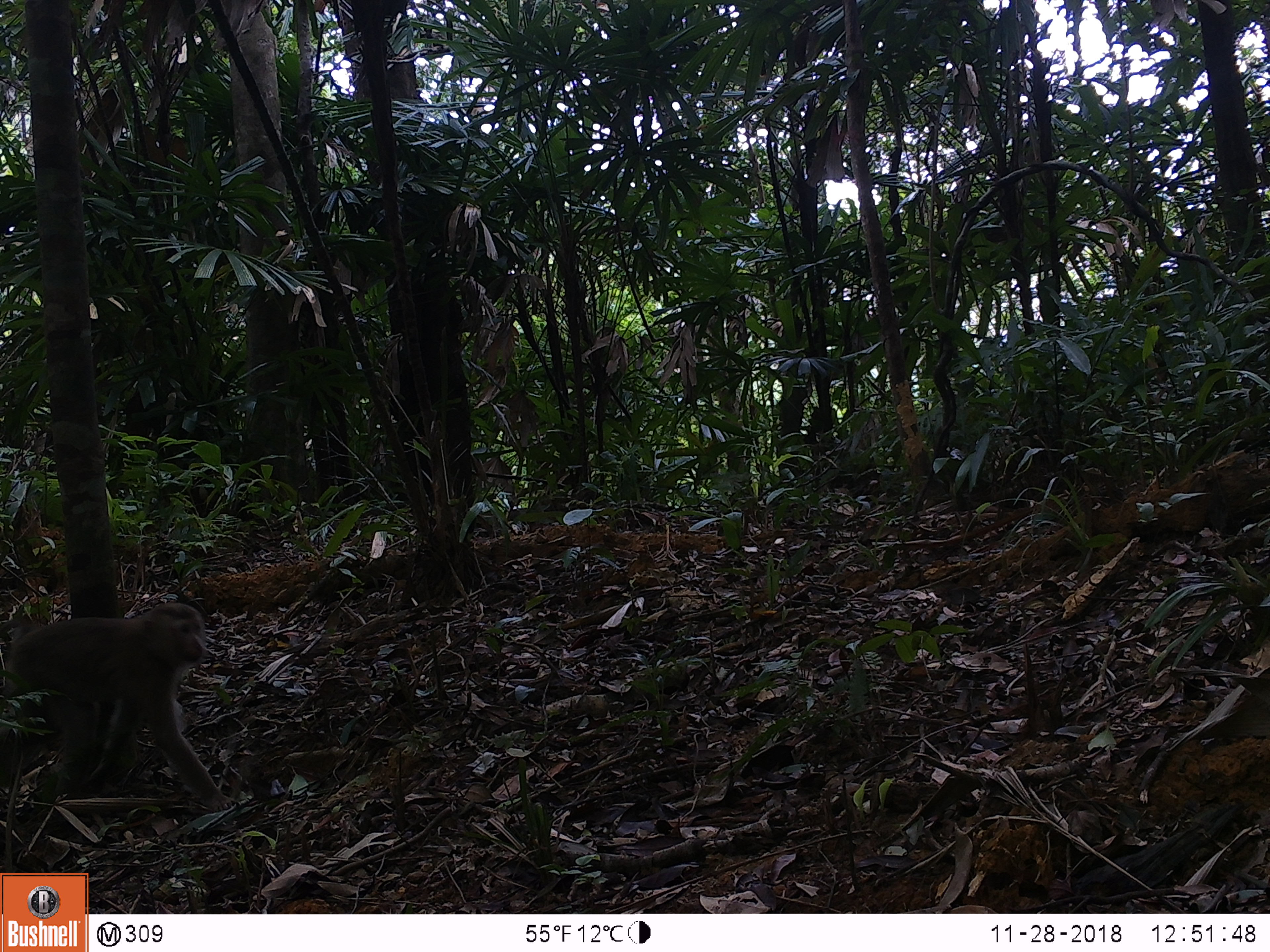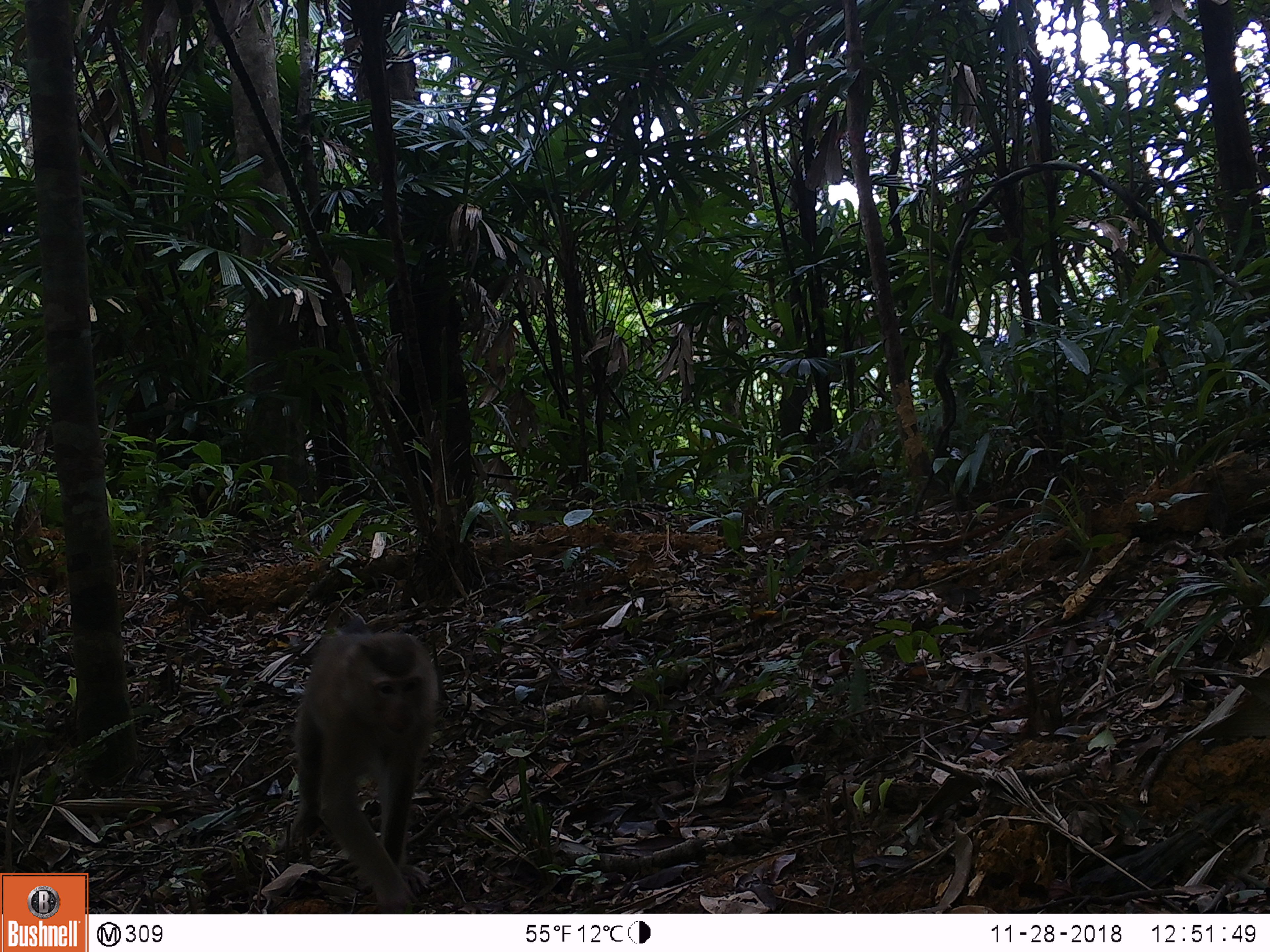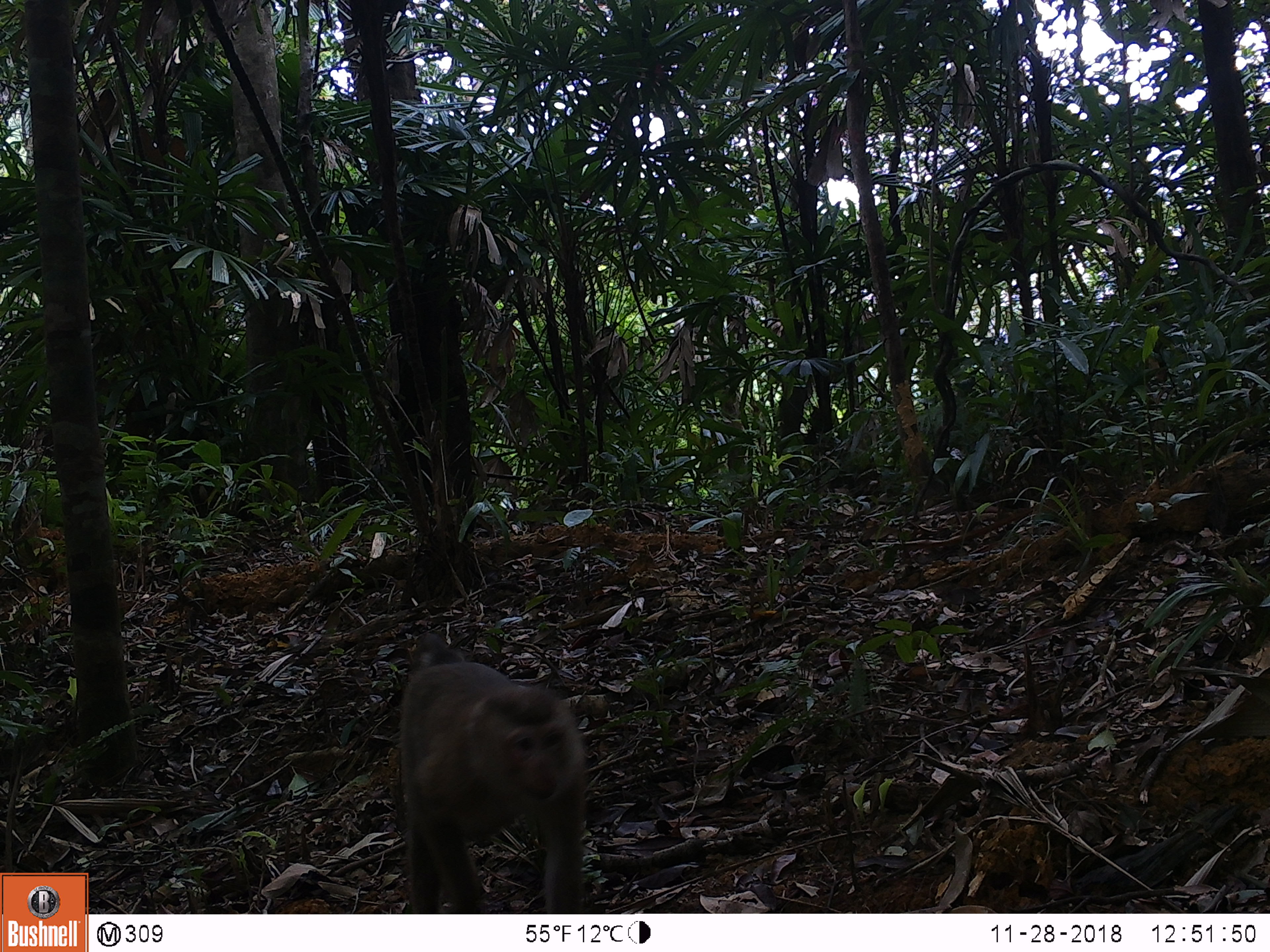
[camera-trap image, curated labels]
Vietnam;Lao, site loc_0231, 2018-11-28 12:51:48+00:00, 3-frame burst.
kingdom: Animalia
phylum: Chordata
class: Mammalia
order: Primates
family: Cercopithecidae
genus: Macaca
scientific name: Macaca nemestrina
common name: pig-tailed macaque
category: pig tailed macaque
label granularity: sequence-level